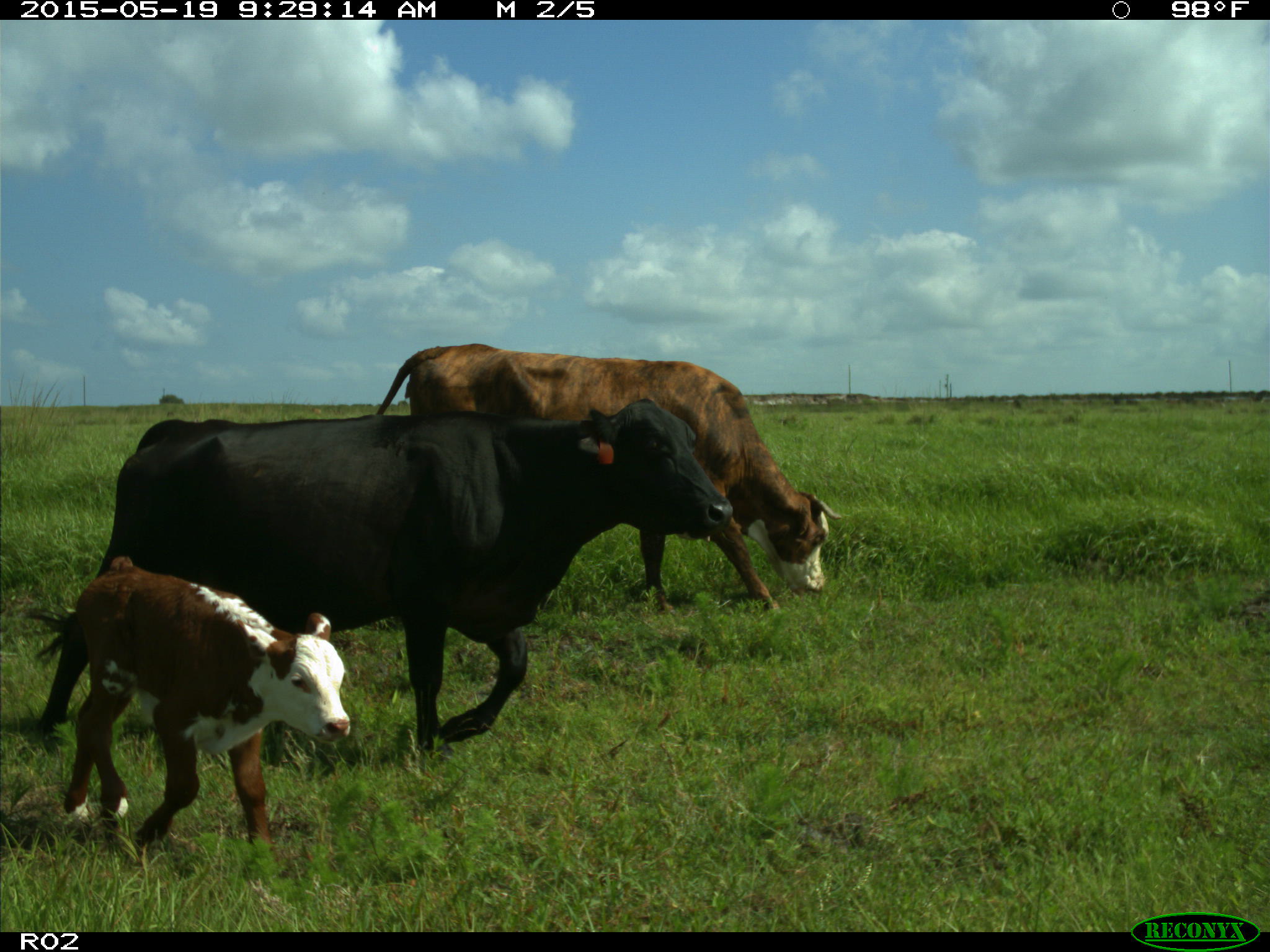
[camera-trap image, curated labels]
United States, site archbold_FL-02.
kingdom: Animalia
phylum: Chordata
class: Mammalia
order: Artiodactyla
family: Bovidae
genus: Bos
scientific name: Bos taurus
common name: domestic cow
Bos taurus (domestic cow).